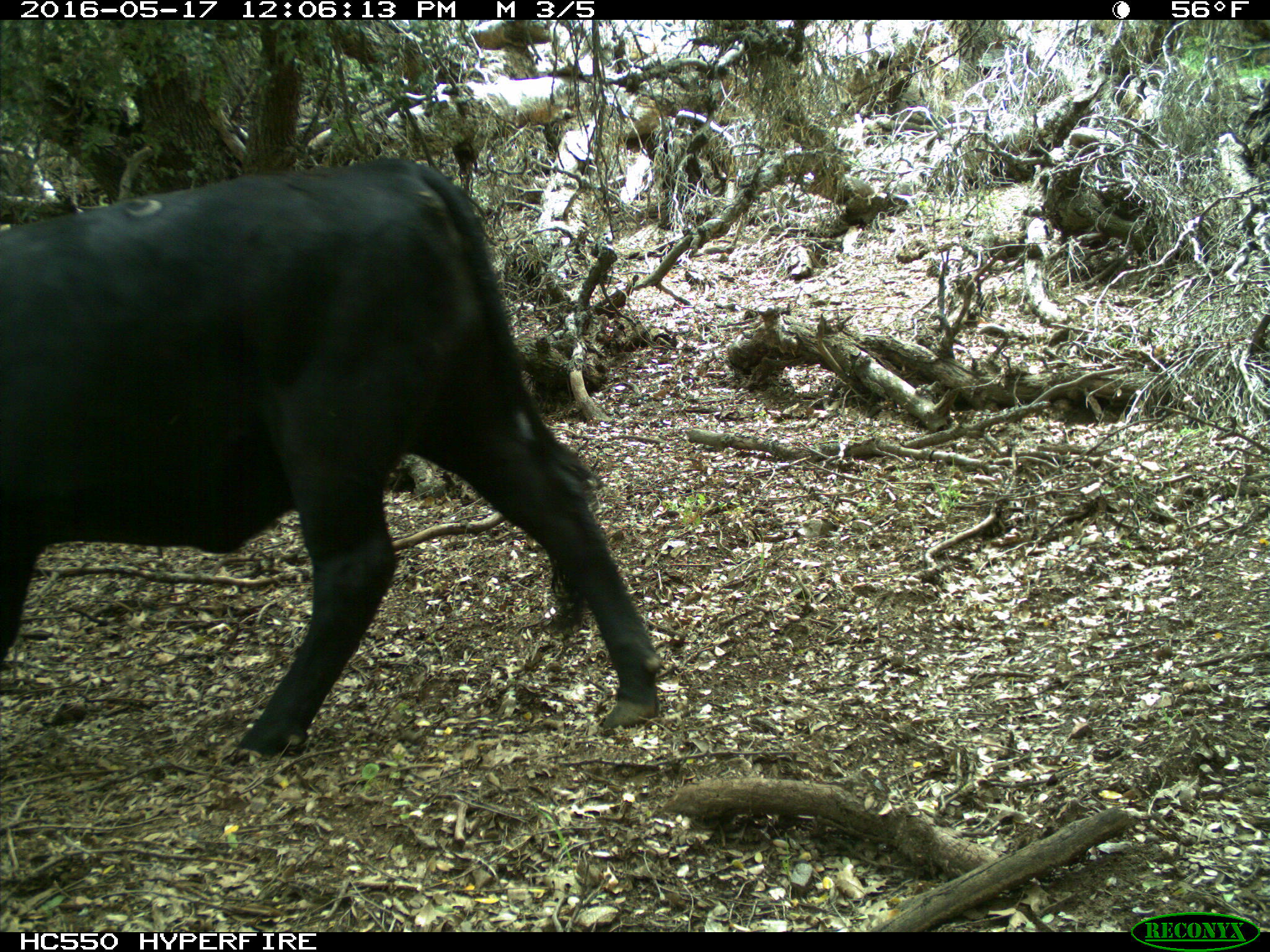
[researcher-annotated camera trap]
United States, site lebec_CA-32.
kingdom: Animalia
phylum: Chordata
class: Mammalia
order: Artiodactyla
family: Bovidae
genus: Bos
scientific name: Bos taurus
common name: domestic cow